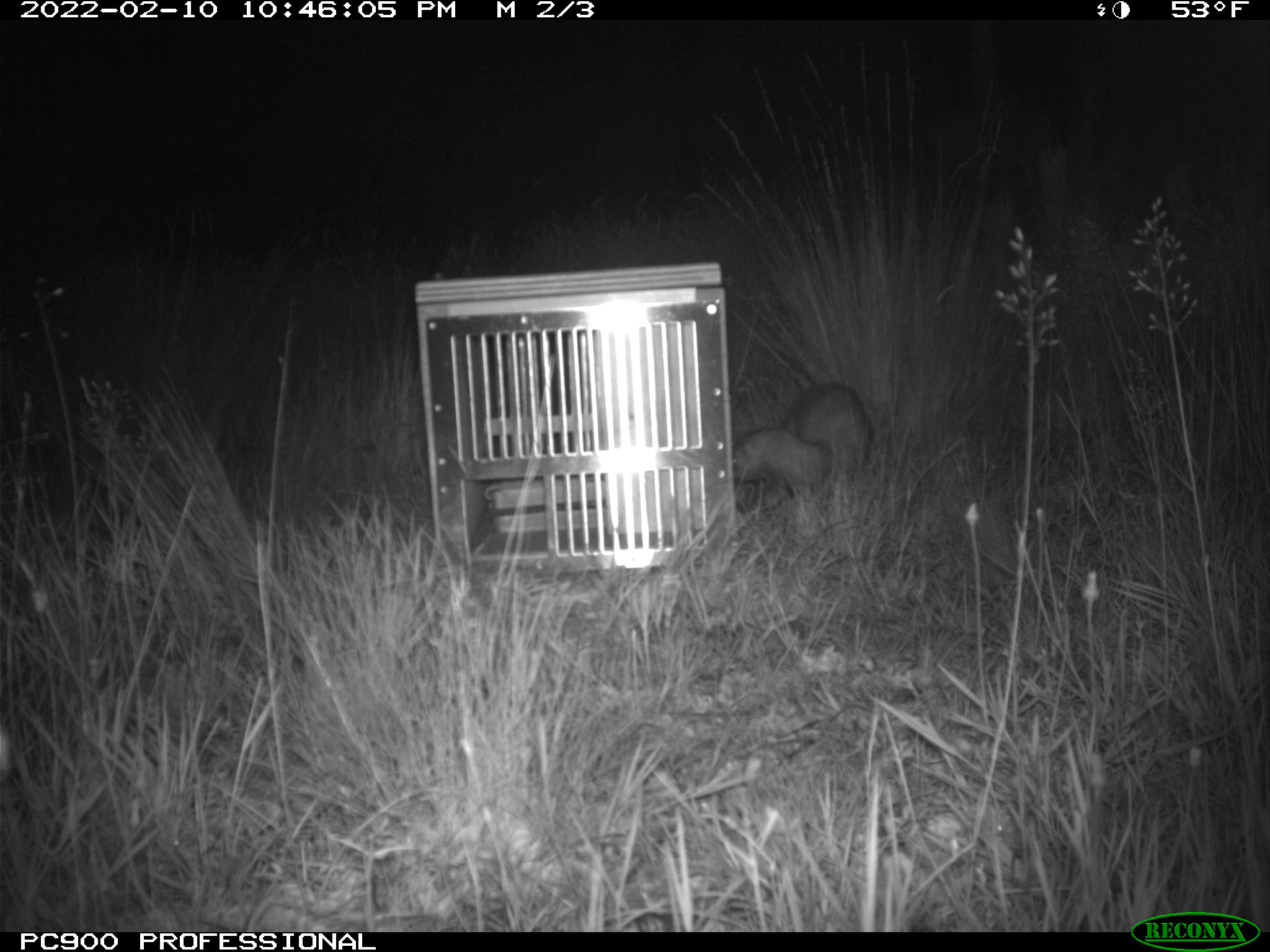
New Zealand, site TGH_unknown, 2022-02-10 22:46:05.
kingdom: Animalia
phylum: Chordata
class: Mammalia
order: Carnivora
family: Mustelidae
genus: Mustela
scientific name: Mustela furo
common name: ferret